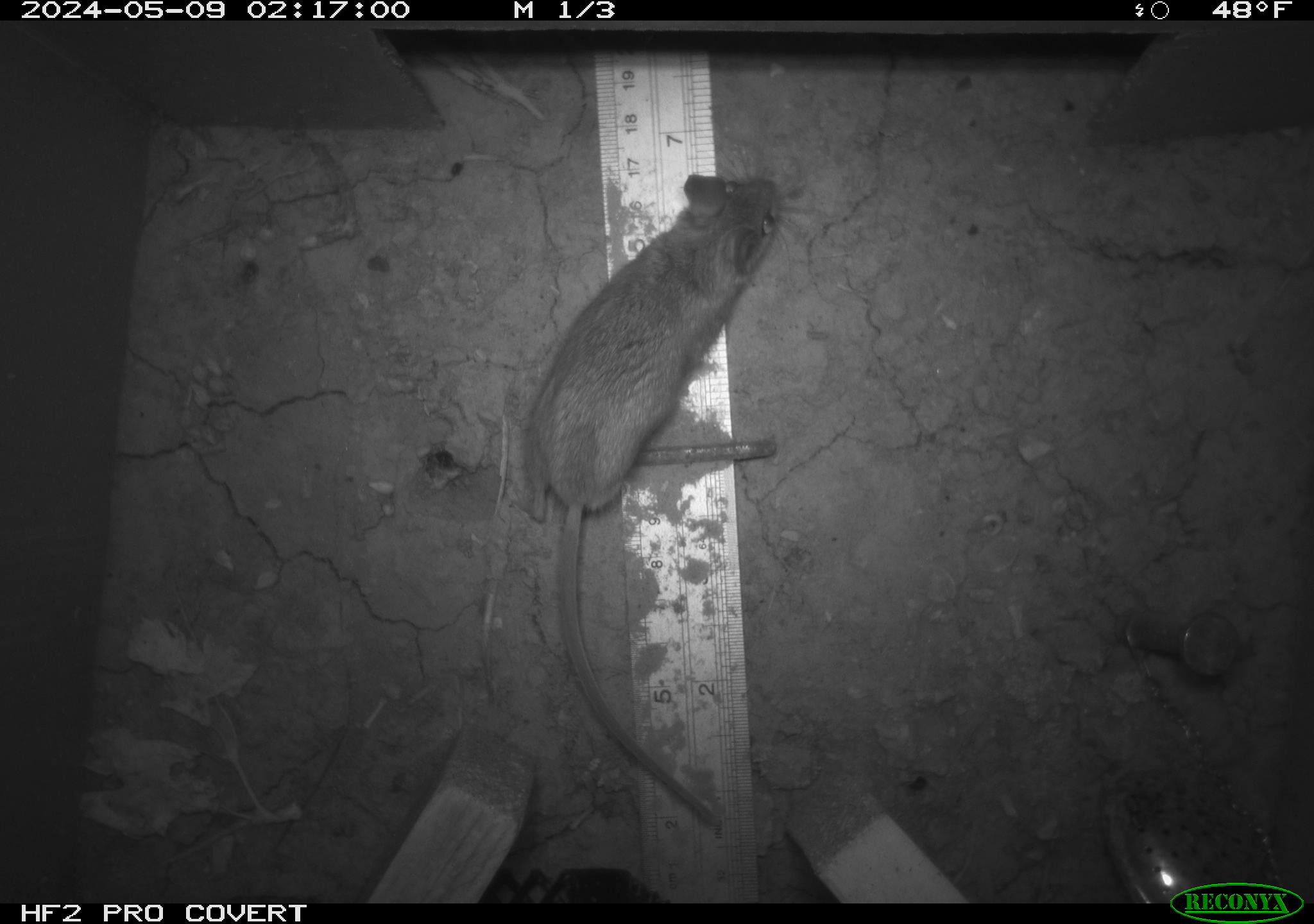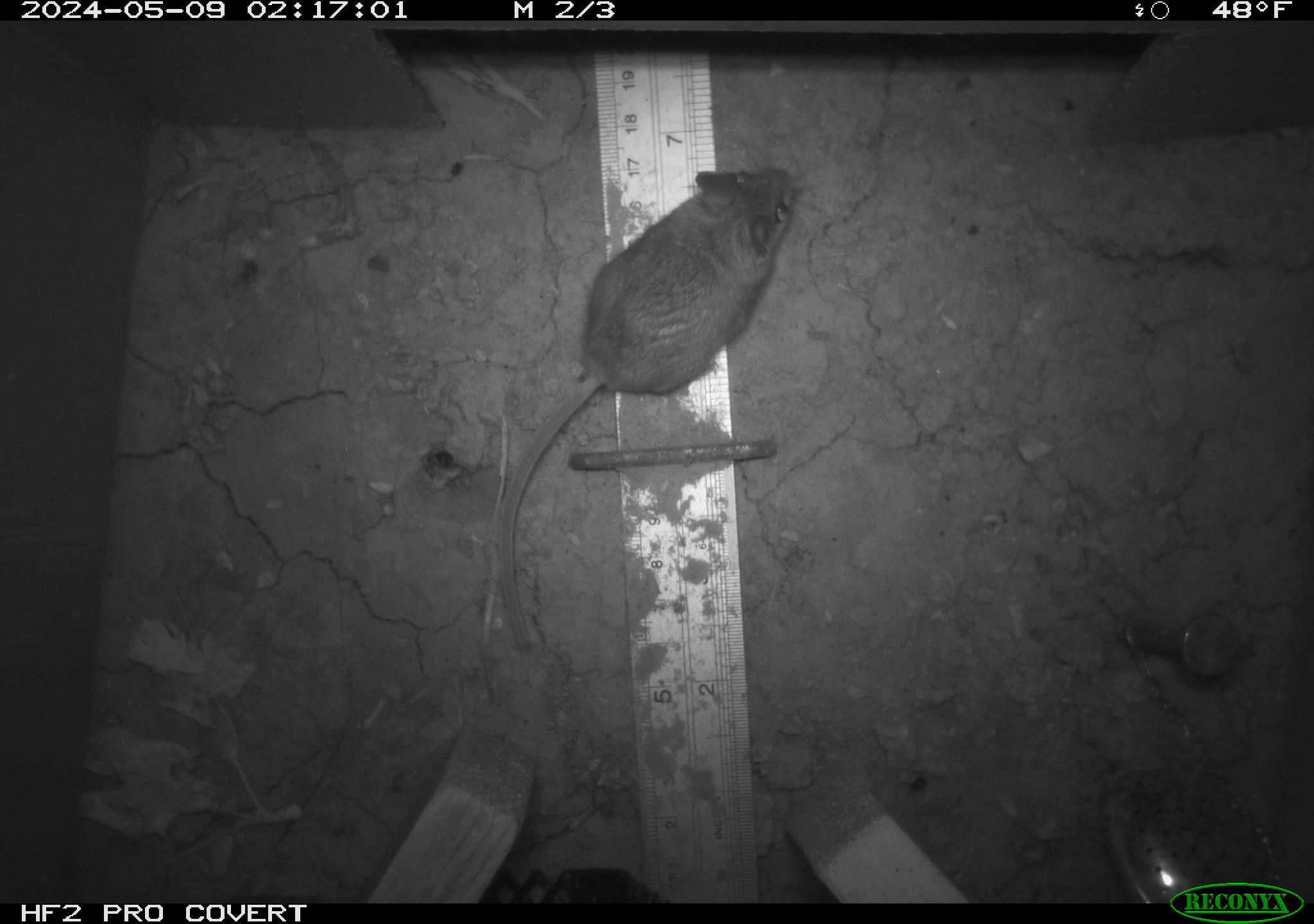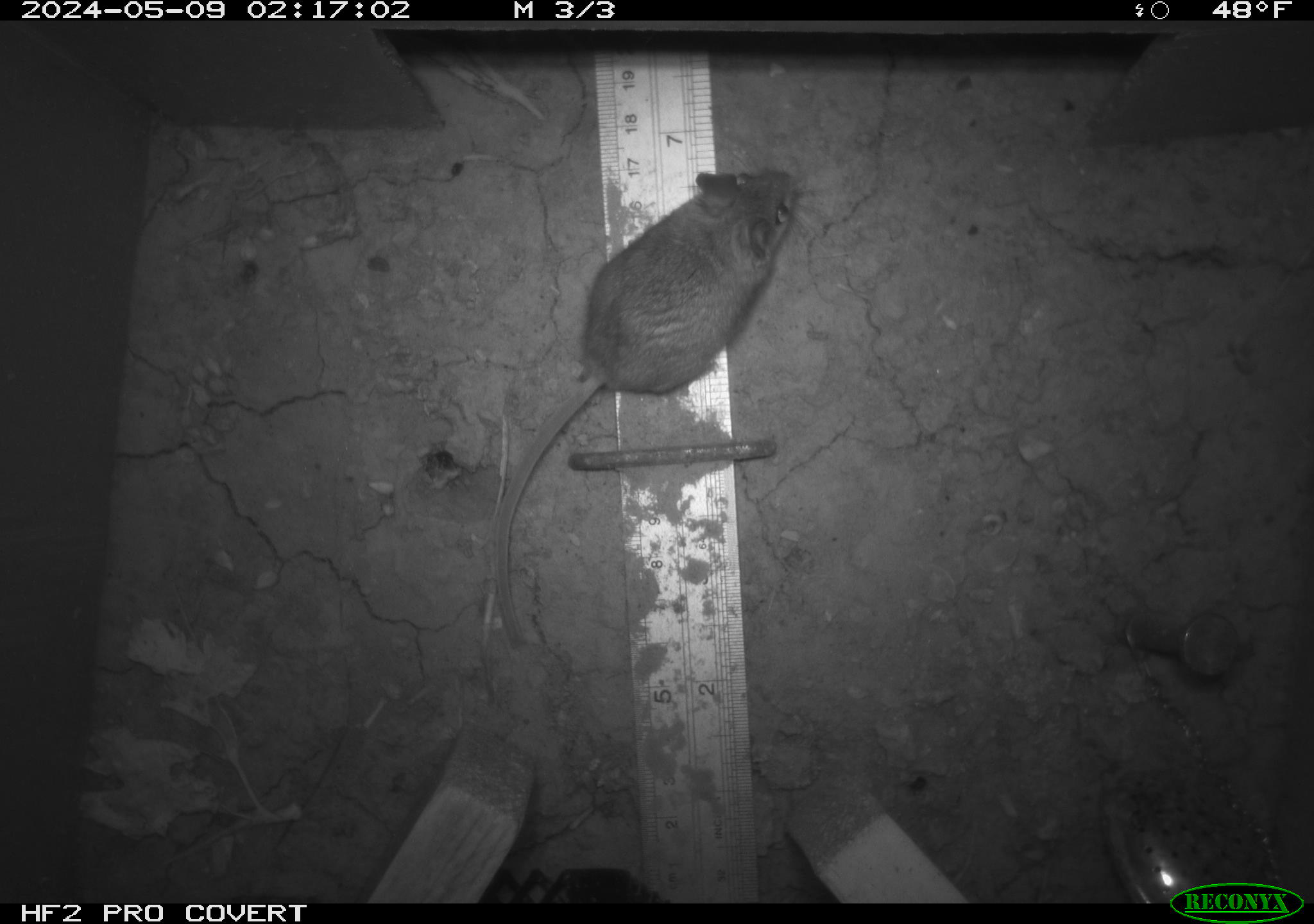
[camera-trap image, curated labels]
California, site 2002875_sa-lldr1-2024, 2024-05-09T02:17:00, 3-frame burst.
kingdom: Animalia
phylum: Chordata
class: Mammalia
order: Rodentia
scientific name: Rodentia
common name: mouse species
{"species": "mouse species (Rodentia)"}